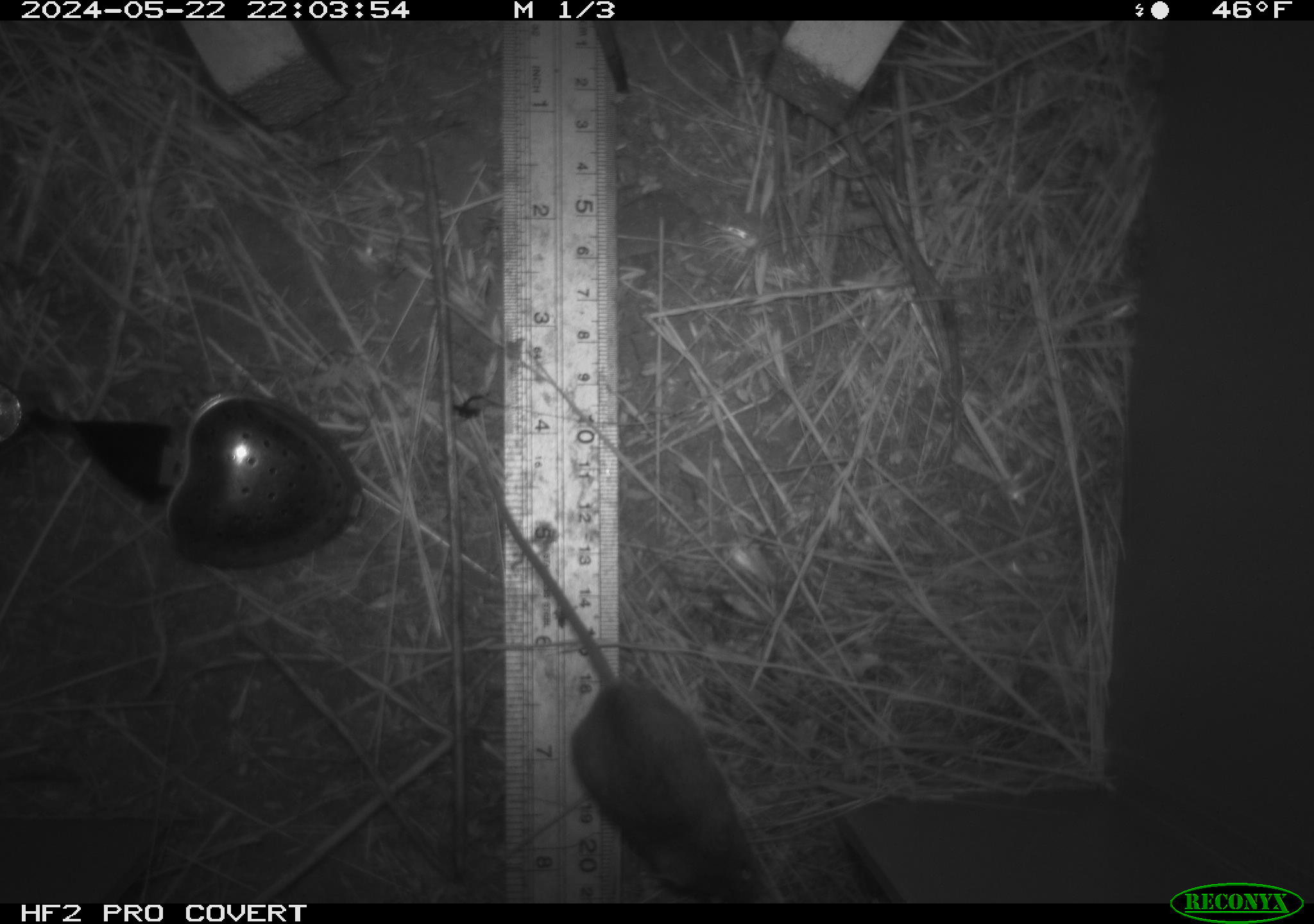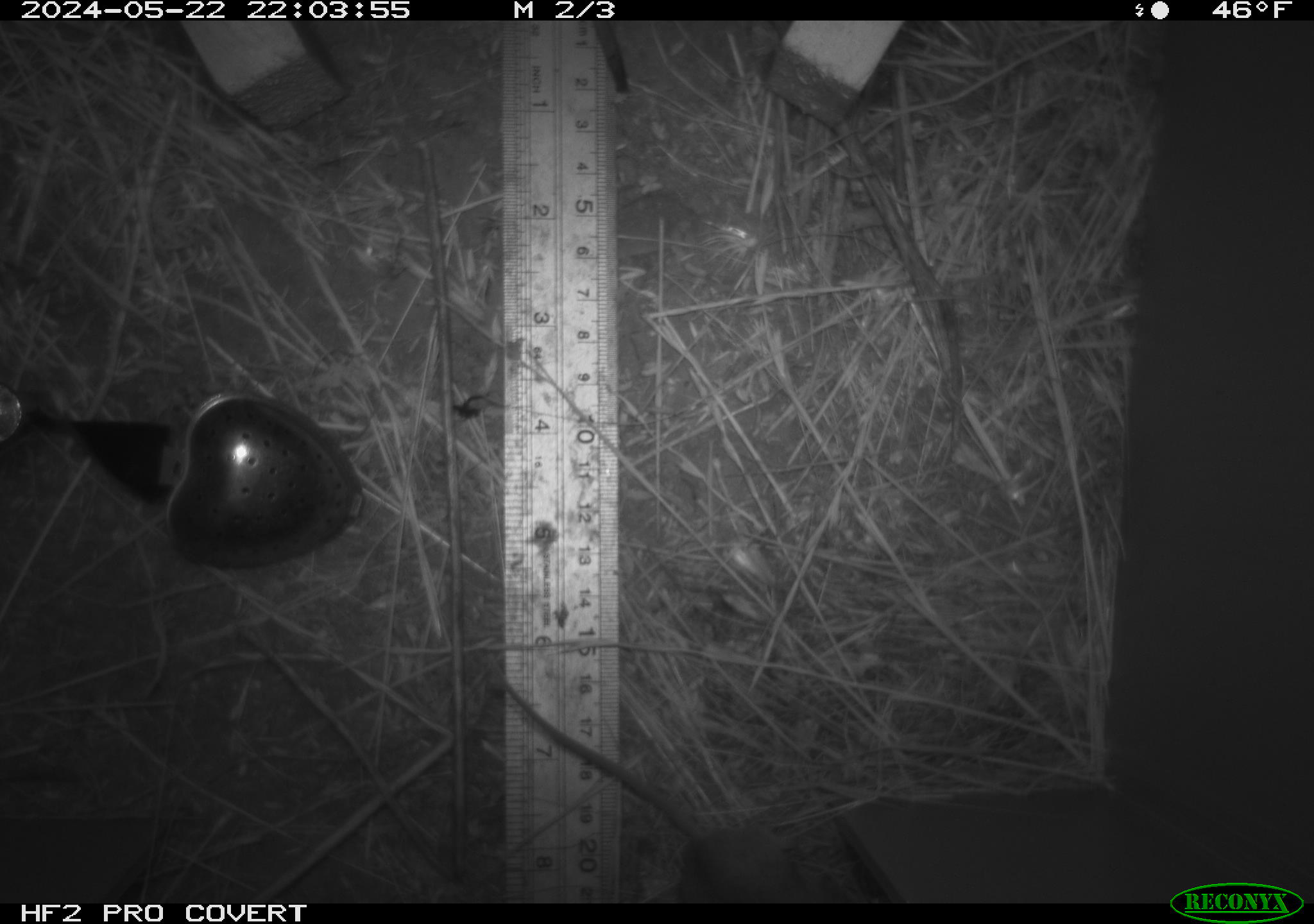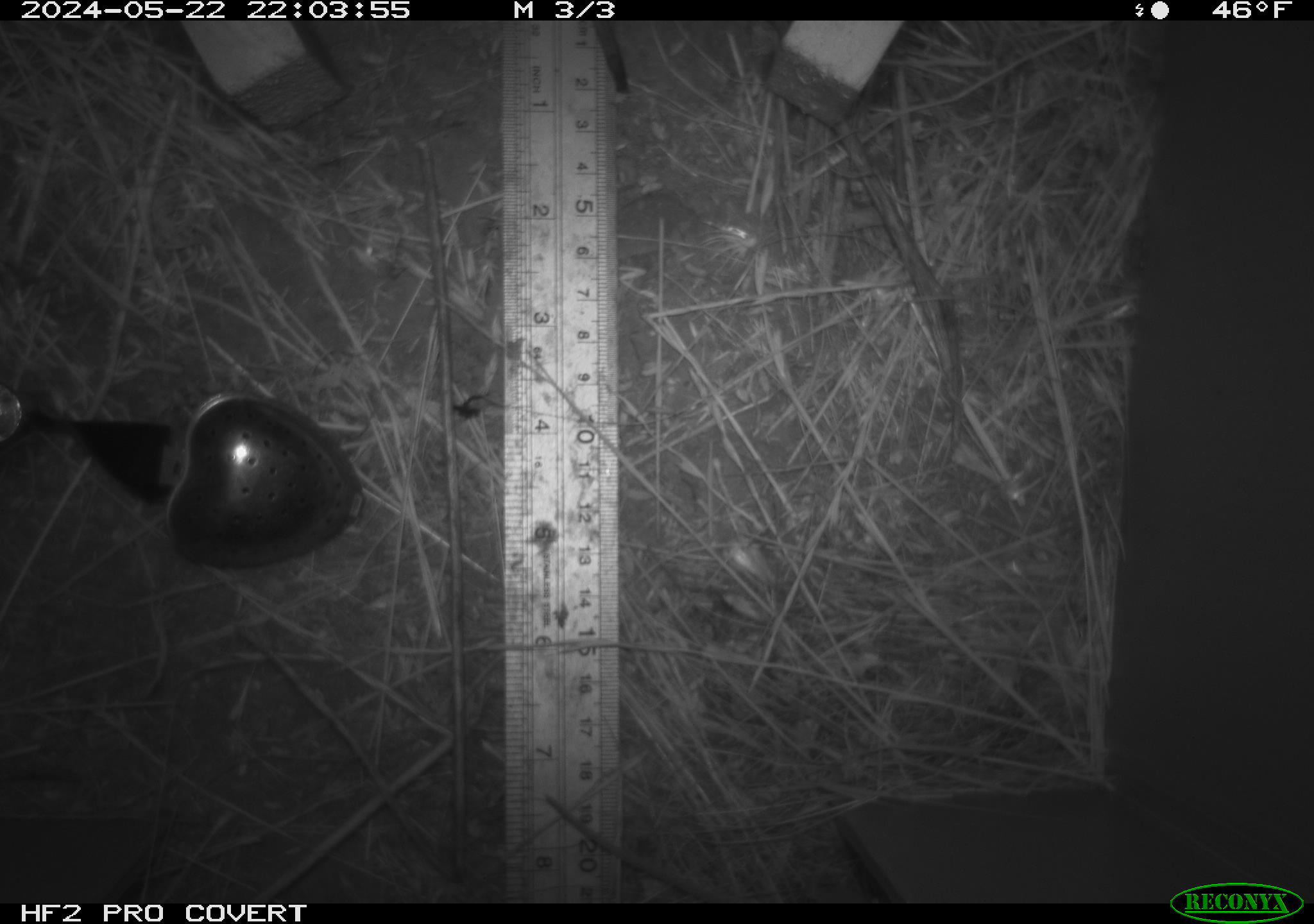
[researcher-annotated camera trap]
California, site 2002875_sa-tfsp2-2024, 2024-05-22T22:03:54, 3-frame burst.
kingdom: Animalia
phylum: Chordata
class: Mammalia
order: Rodentia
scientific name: Rodentia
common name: mouse species